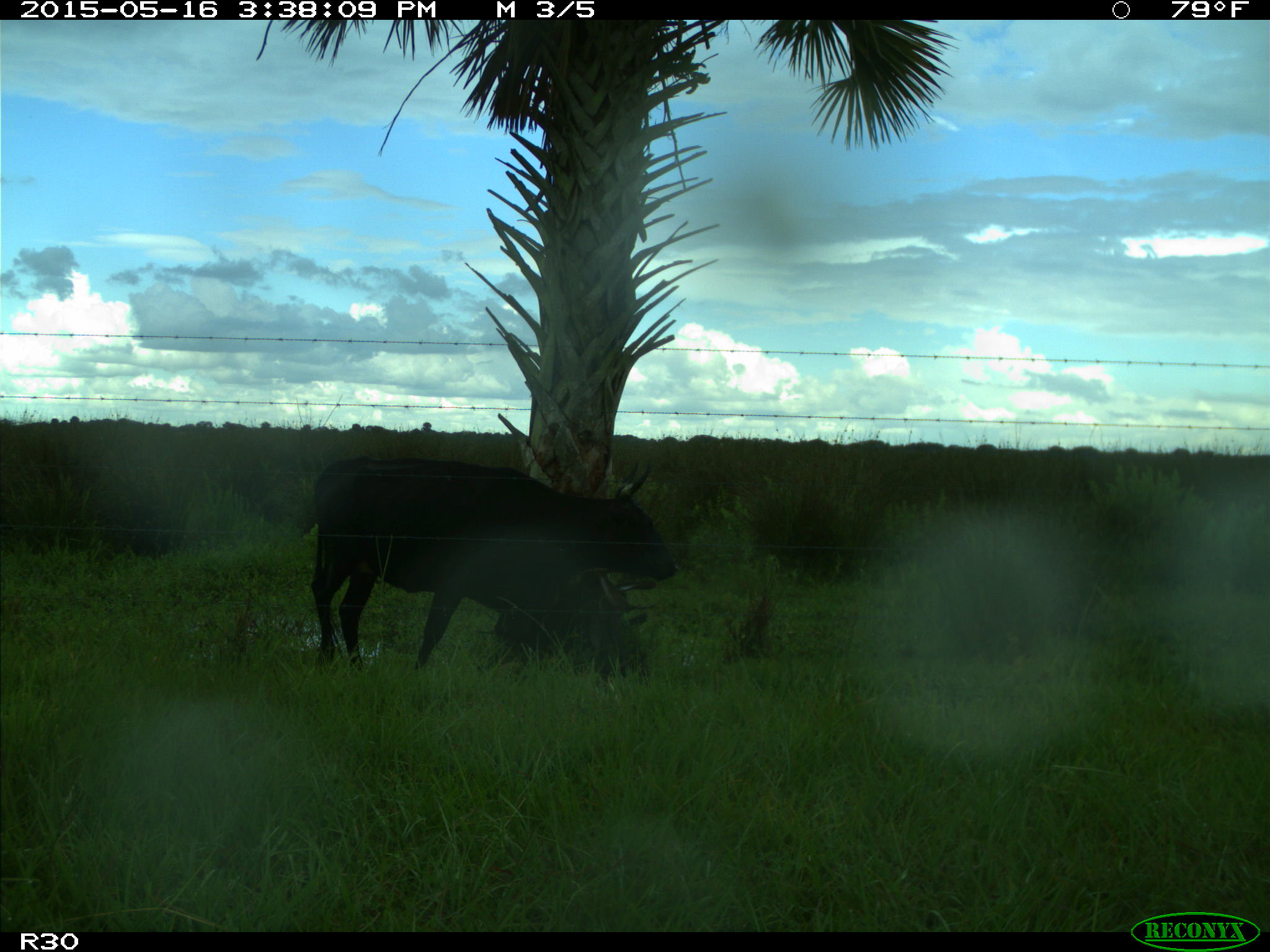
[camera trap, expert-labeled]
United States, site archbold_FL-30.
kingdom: Animalia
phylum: Chordata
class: Mammalia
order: Artiodactyla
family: Bovidae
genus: Bos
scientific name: Bos taurus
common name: domestic cow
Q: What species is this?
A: Bos taurus (domestic cow).